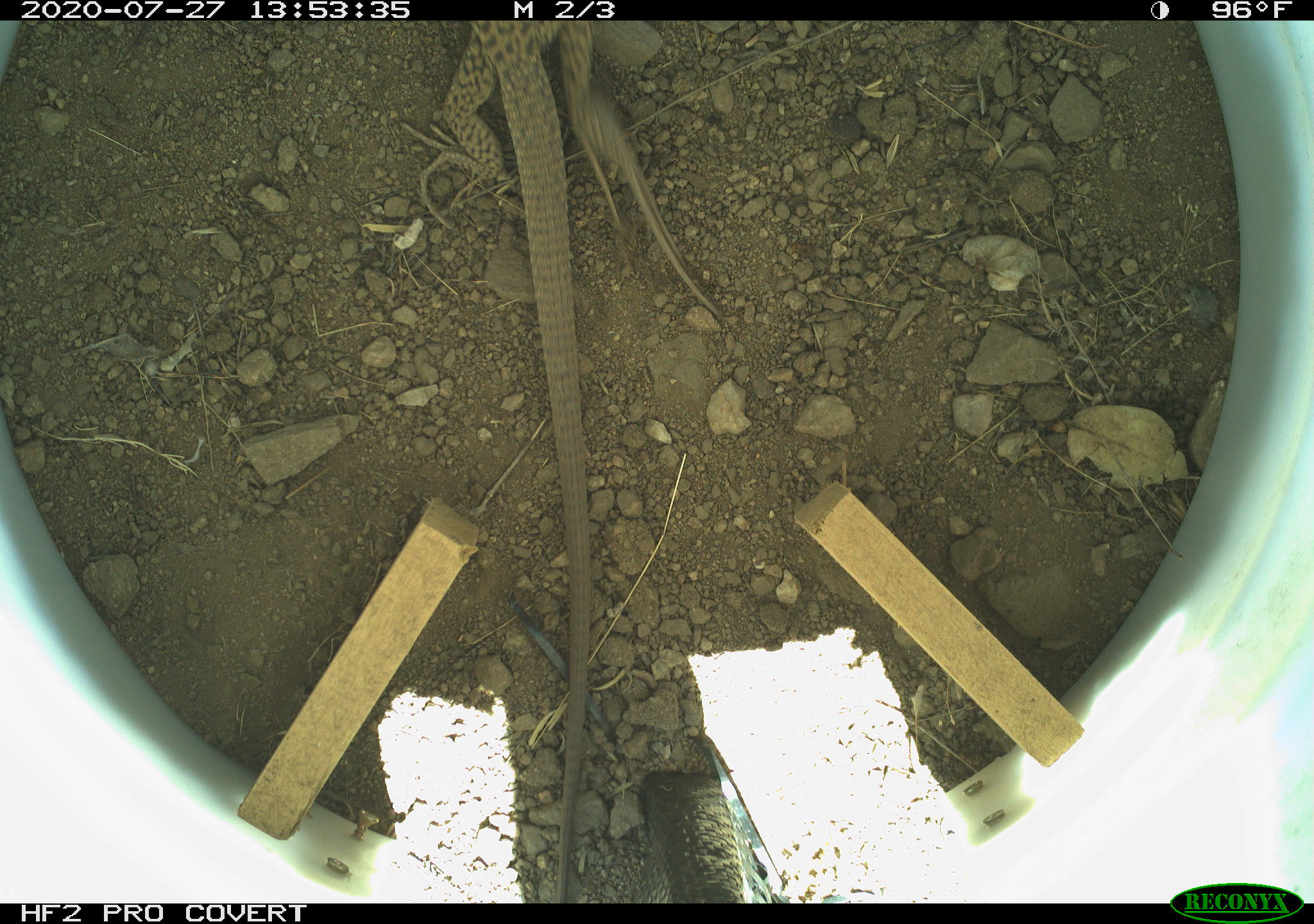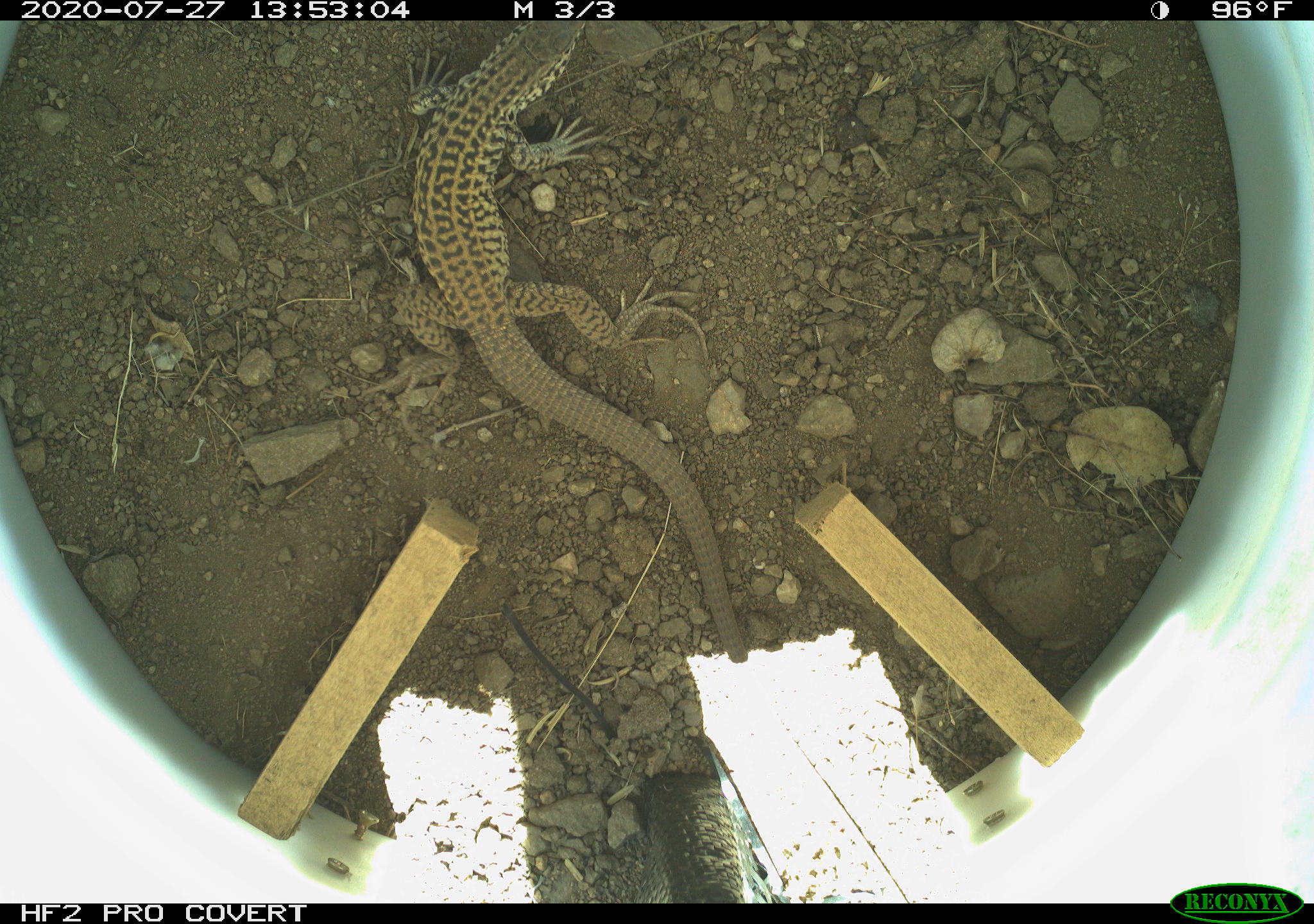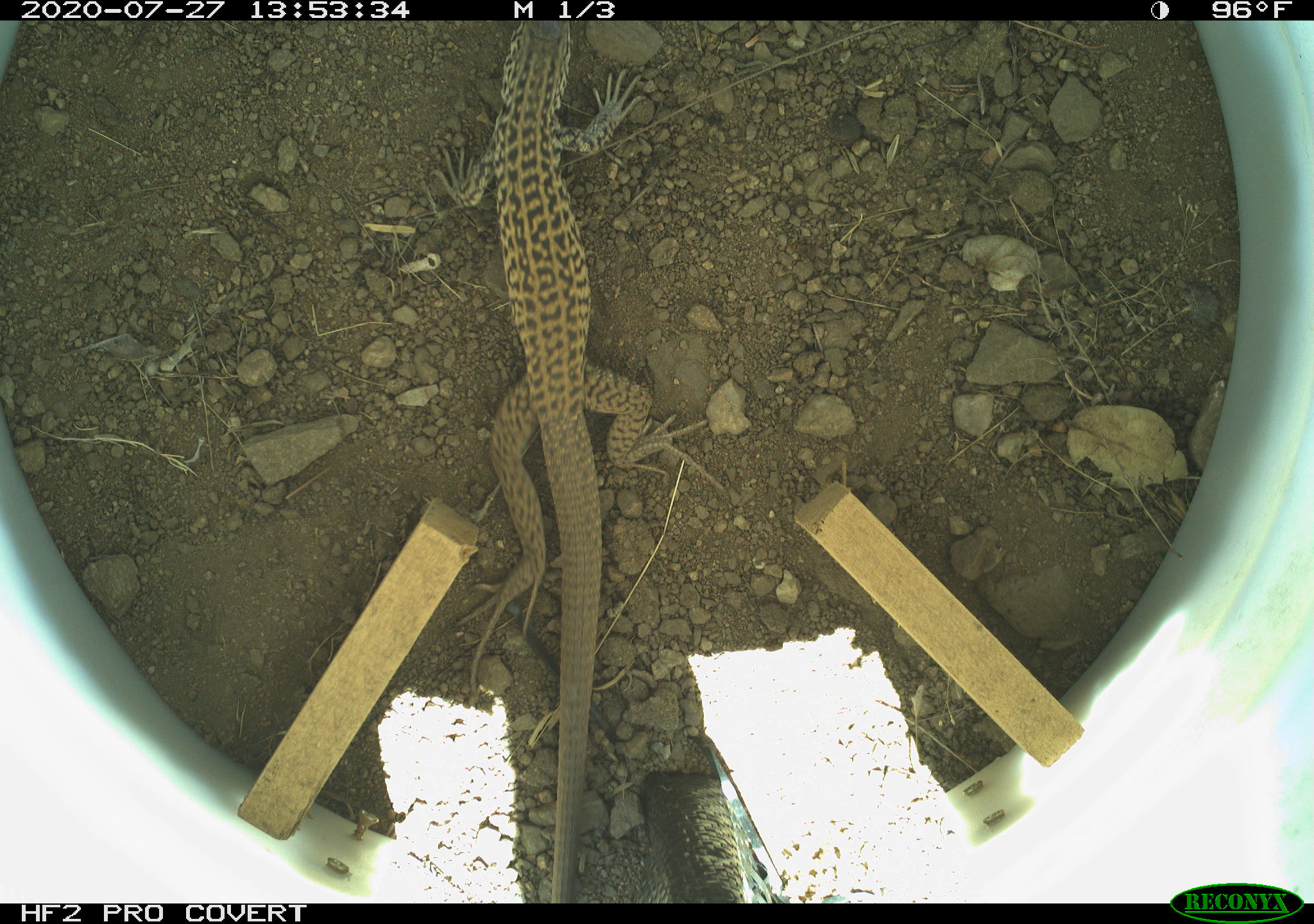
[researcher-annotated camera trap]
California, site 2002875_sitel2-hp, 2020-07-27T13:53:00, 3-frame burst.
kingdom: Animalia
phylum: Chordata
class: Reptilia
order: Squamata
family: Teiidae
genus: Aspidoscelis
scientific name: Aspidoscelis tigris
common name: western whiptail